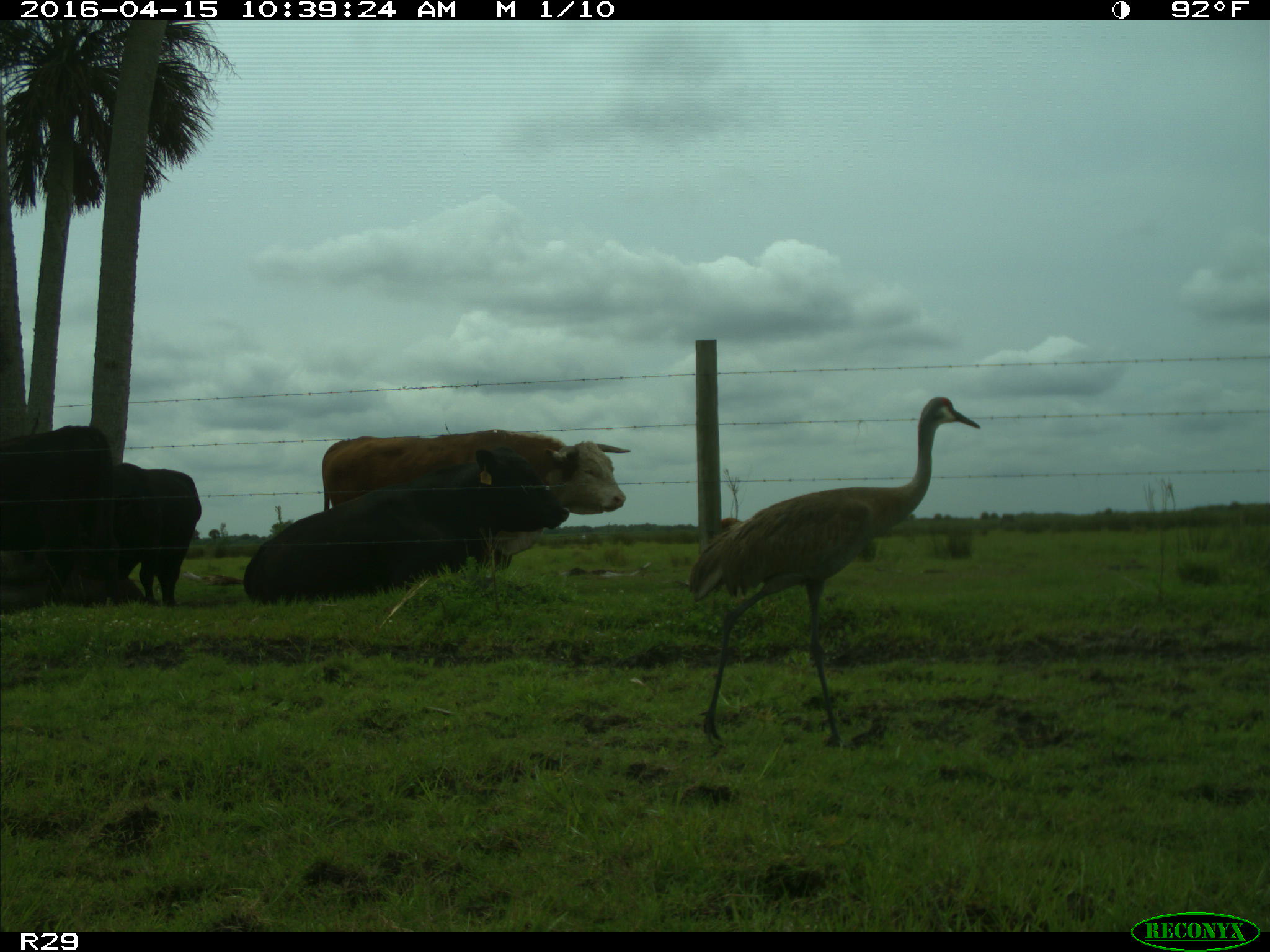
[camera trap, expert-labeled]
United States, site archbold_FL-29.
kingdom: Animalia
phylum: Chordata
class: Mammalia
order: Artiodactyla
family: Bovidae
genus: Bos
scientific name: Bos taurus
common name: domestic cow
Bos taurus (domestic cow).